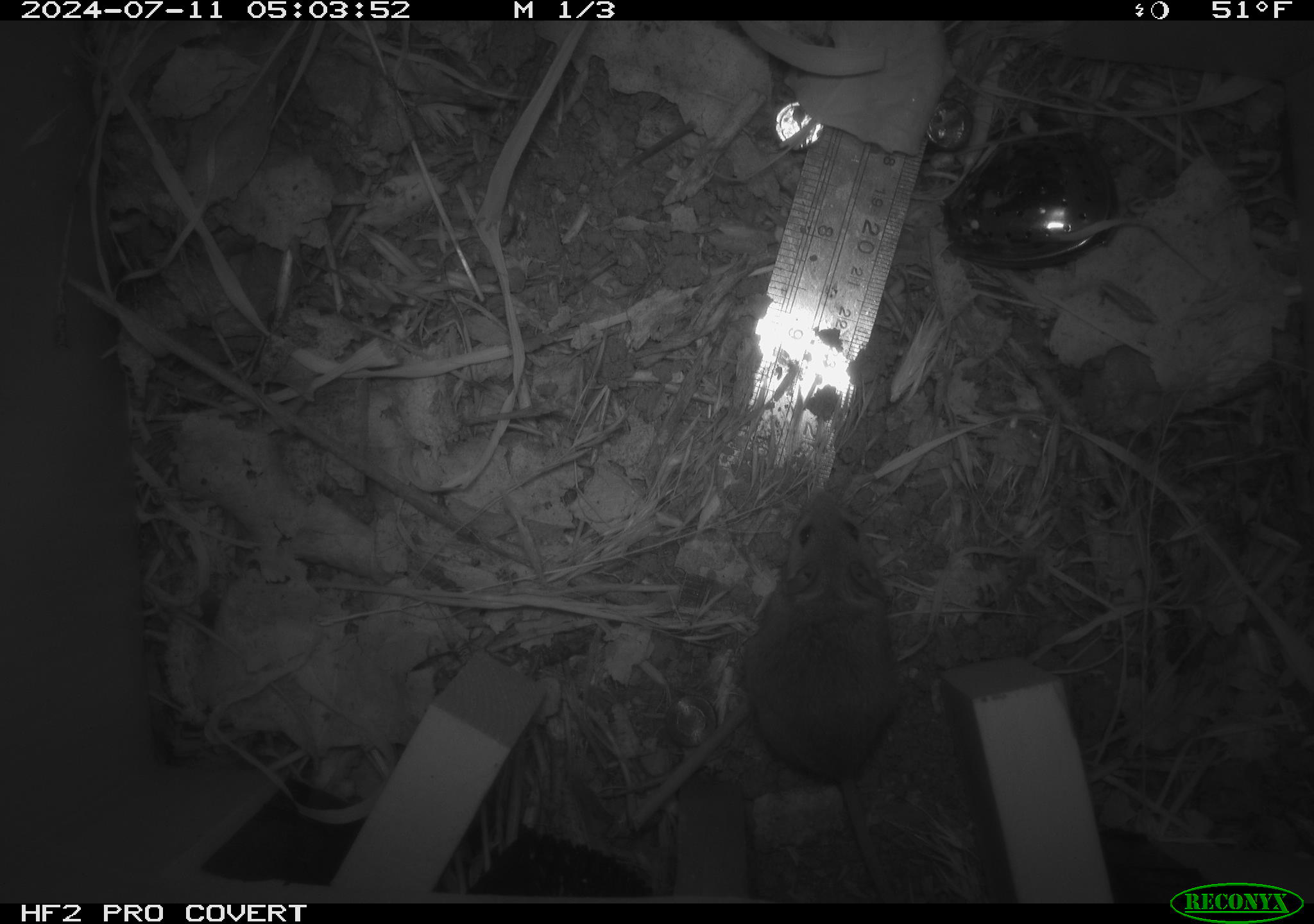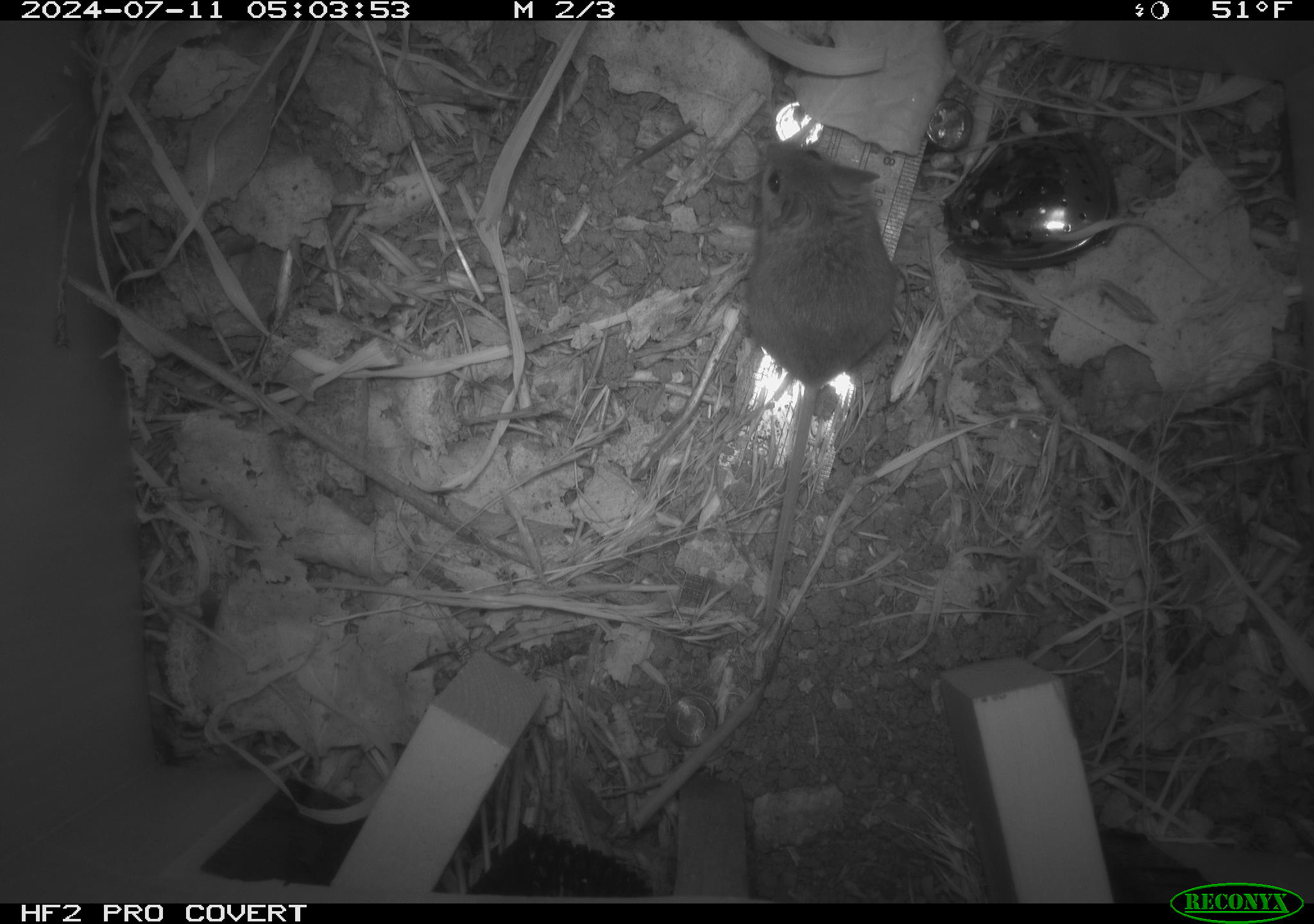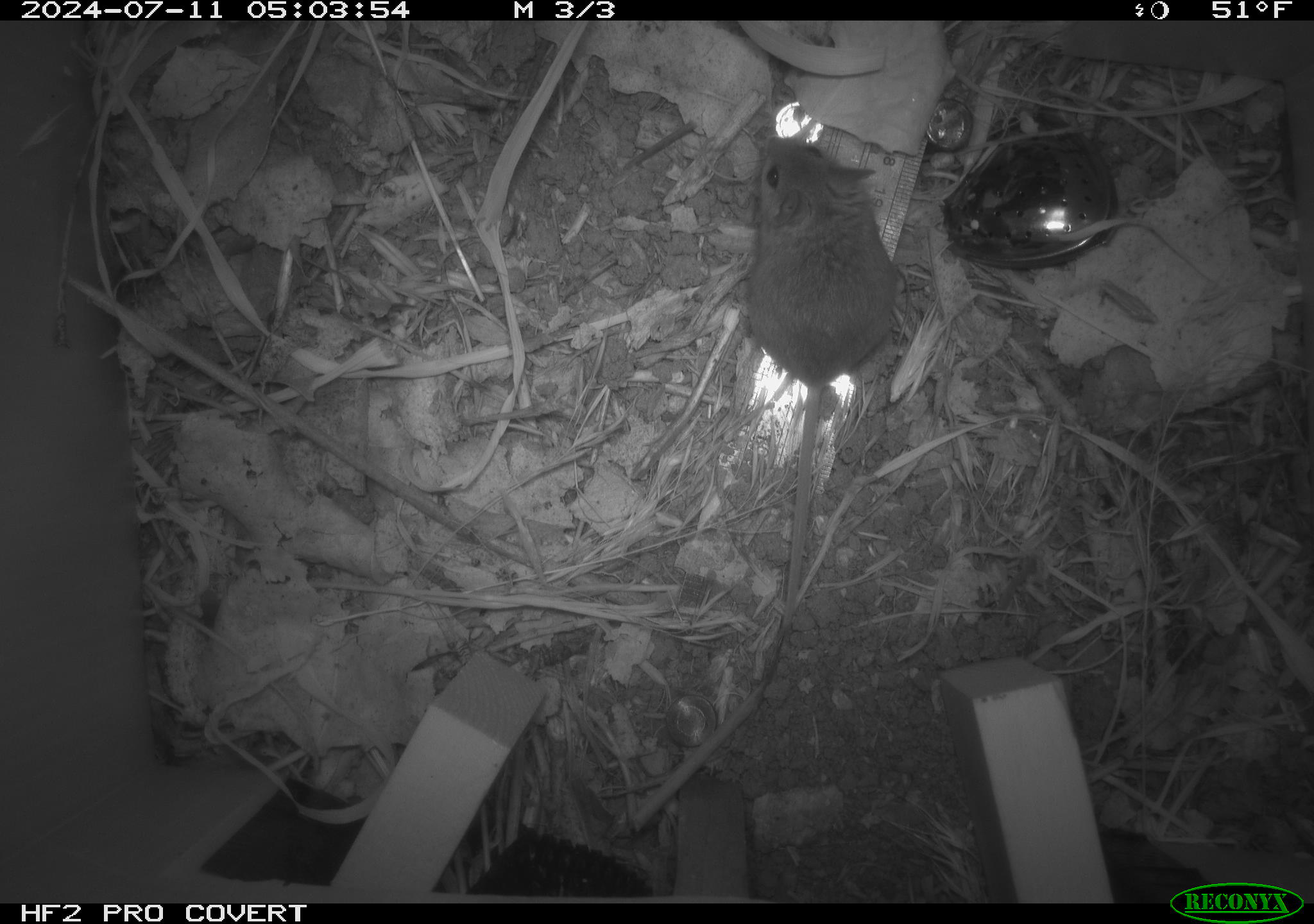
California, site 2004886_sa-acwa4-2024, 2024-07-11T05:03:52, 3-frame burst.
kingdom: Animalia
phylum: Chordata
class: Mammalia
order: Rodentia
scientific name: Rodentia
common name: mouse species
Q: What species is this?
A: Mouse species (Rodentia).